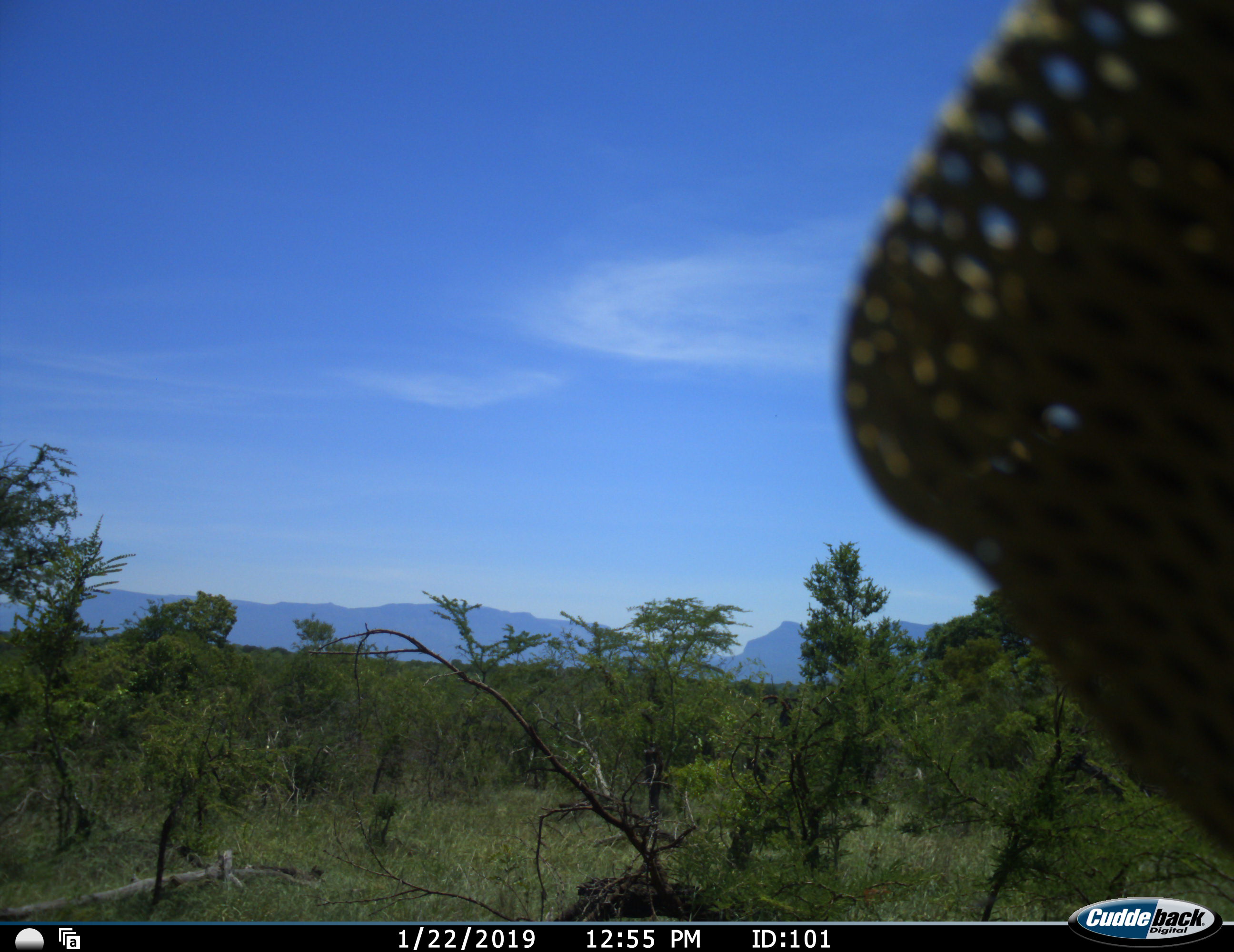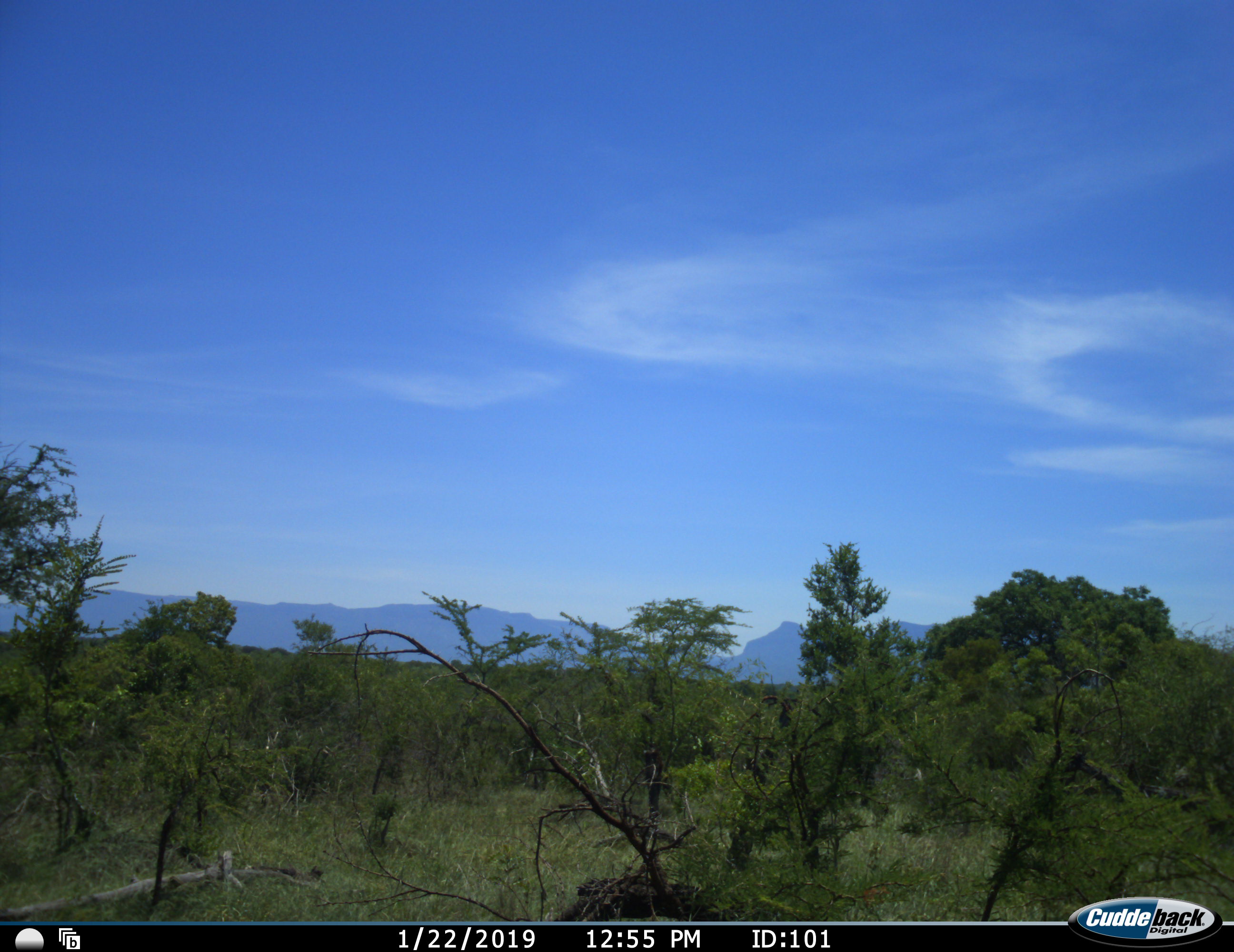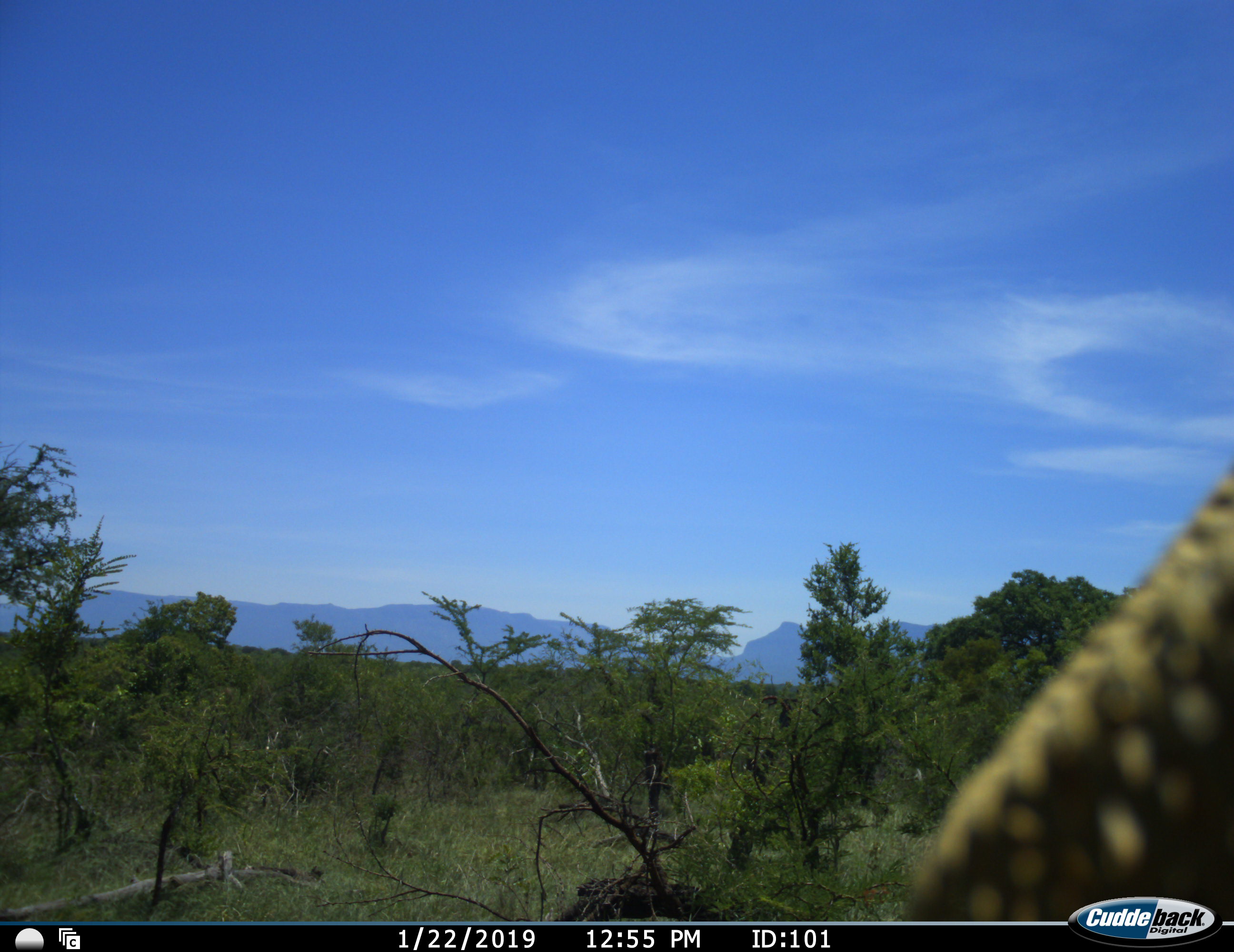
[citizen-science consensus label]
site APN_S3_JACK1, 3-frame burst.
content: unidentified animal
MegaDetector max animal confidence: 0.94